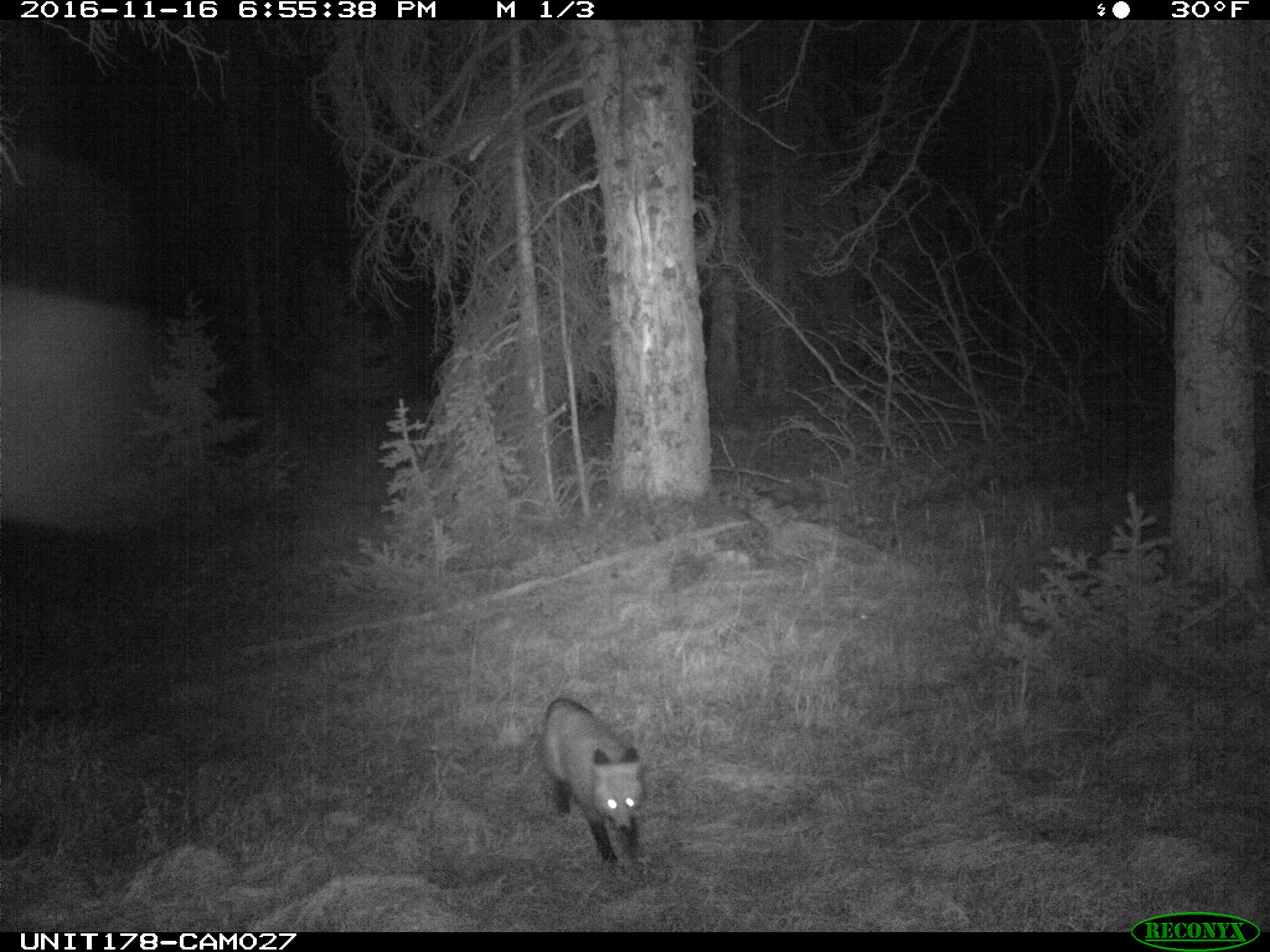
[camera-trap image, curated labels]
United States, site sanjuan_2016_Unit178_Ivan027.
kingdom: Animalia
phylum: Chordata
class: Mammalia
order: Carnivora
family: Canidae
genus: Vulpes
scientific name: Vulpes vulpes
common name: red fox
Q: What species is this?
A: Vulpes vulpes (red fox).